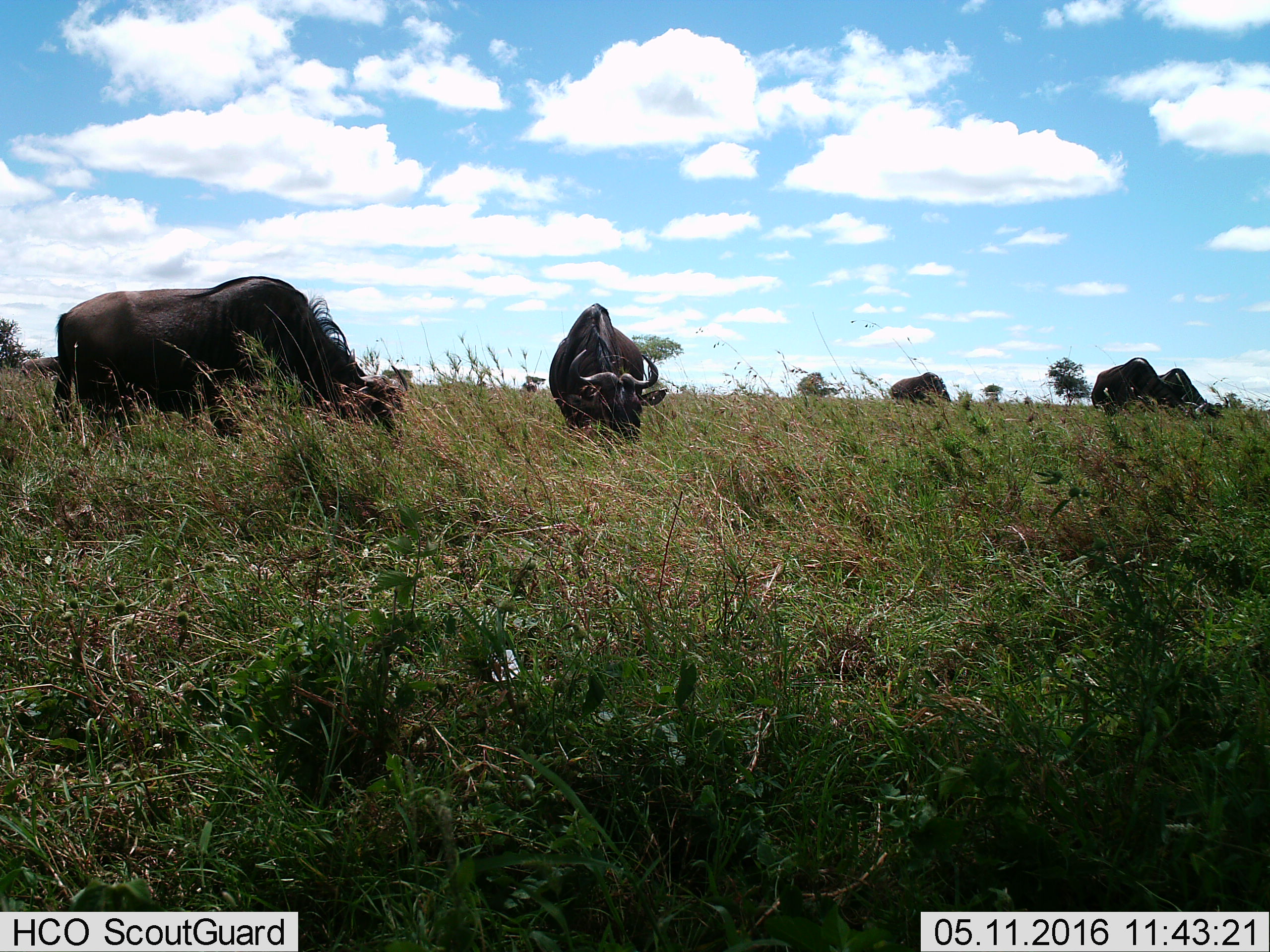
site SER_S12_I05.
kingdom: Animalia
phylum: Chordata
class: Mammalia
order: Artiodactyla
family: Bovidae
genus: Connochaetes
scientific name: Connochaetes taurinus taurinus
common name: blue wildebeest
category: wildebeestblue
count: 6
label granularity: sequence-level